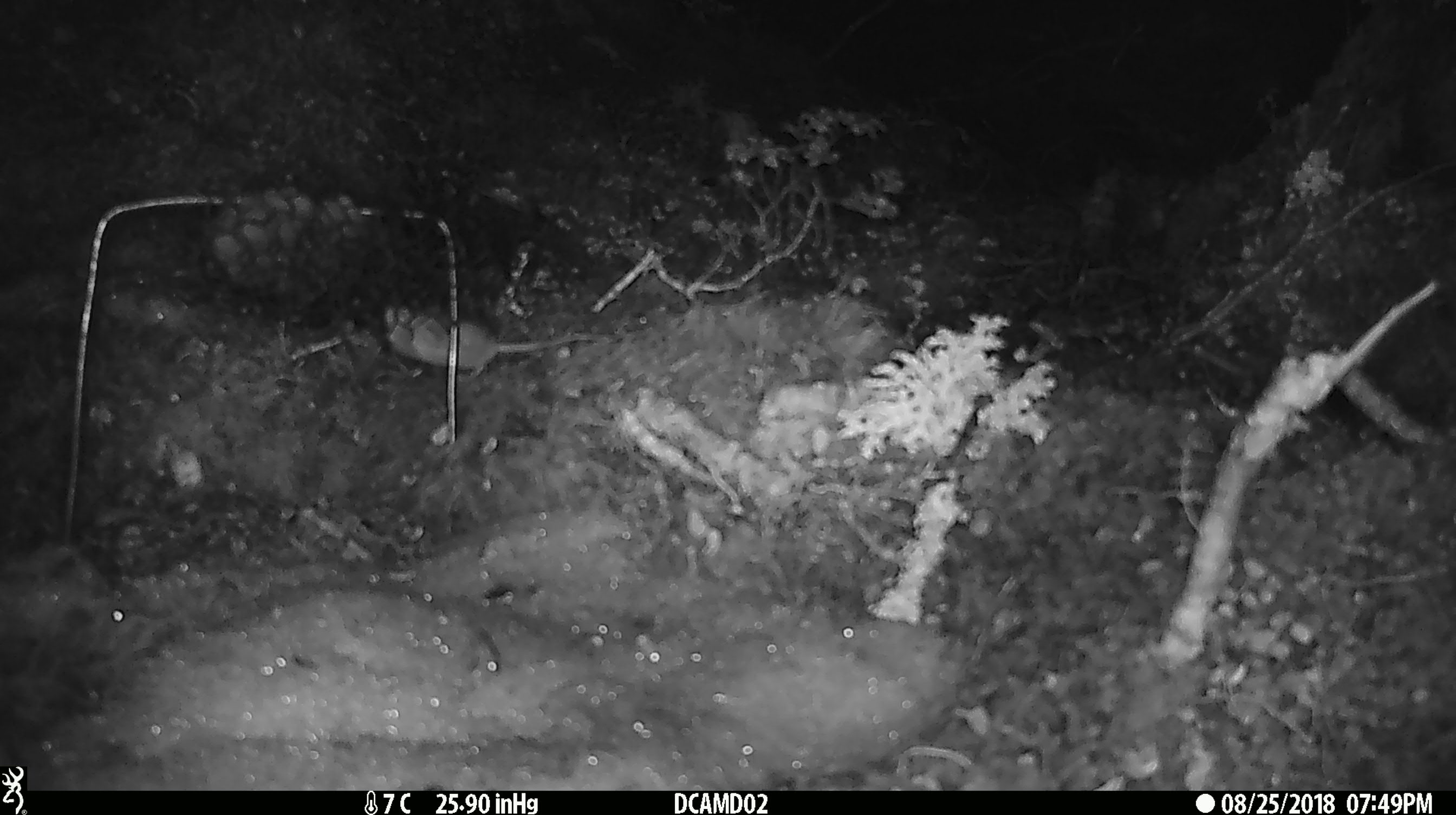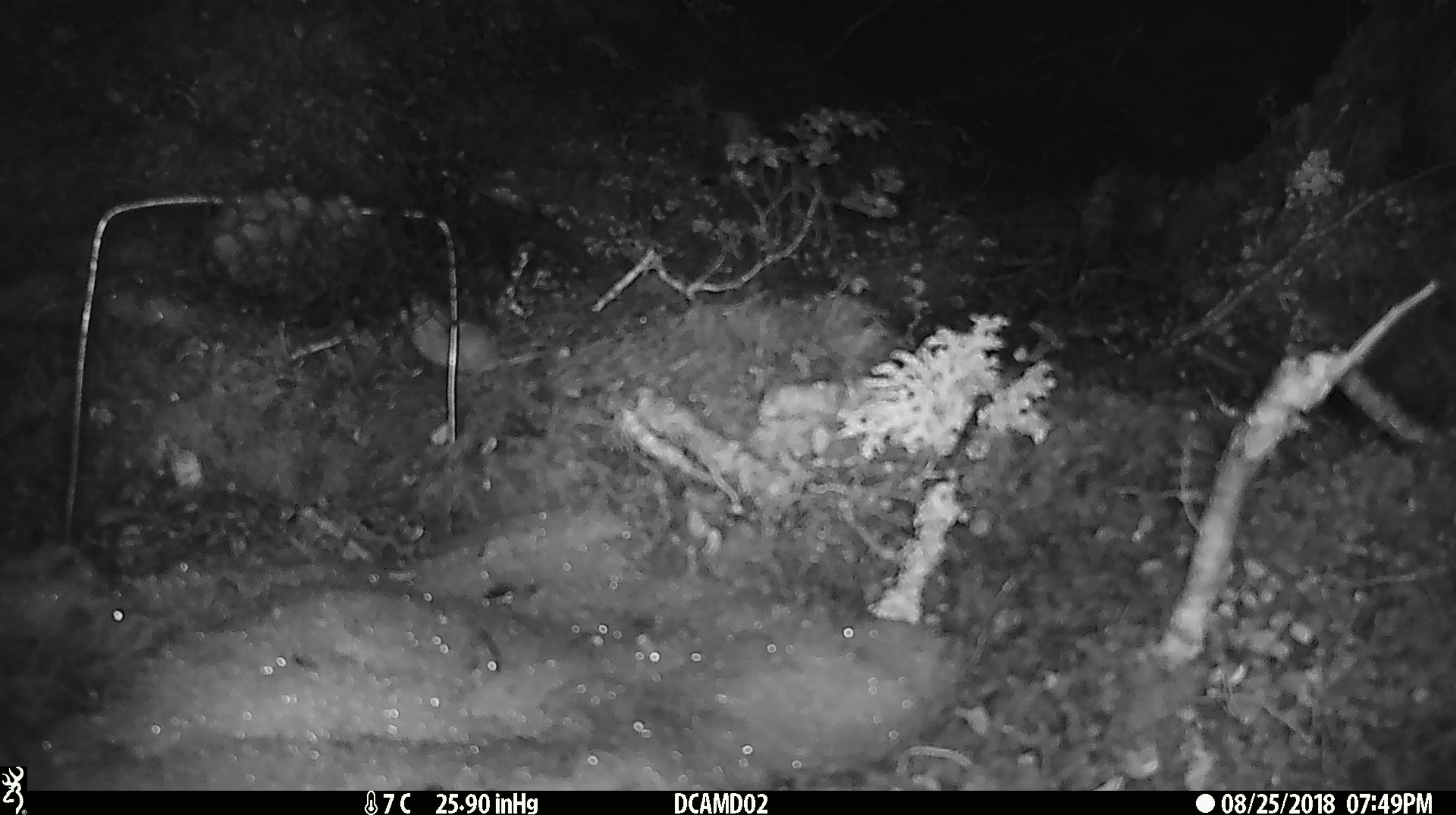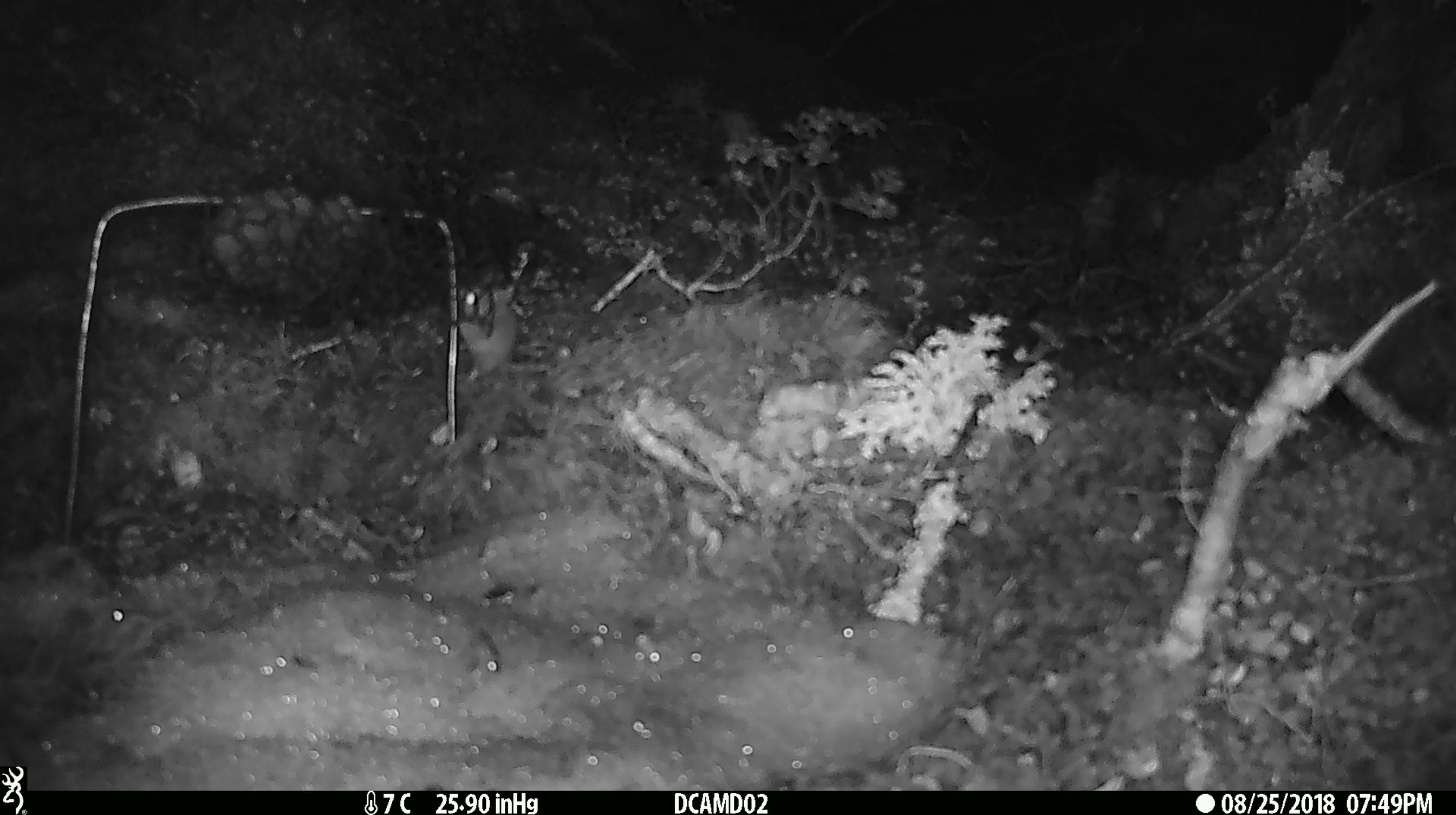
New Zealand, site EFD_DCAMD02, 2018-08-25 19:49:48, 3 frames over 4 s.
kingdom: Animalia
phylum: Chordata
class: Mammalia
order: Rodentia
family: Muridae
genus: Mus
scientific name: Mus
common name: mouse